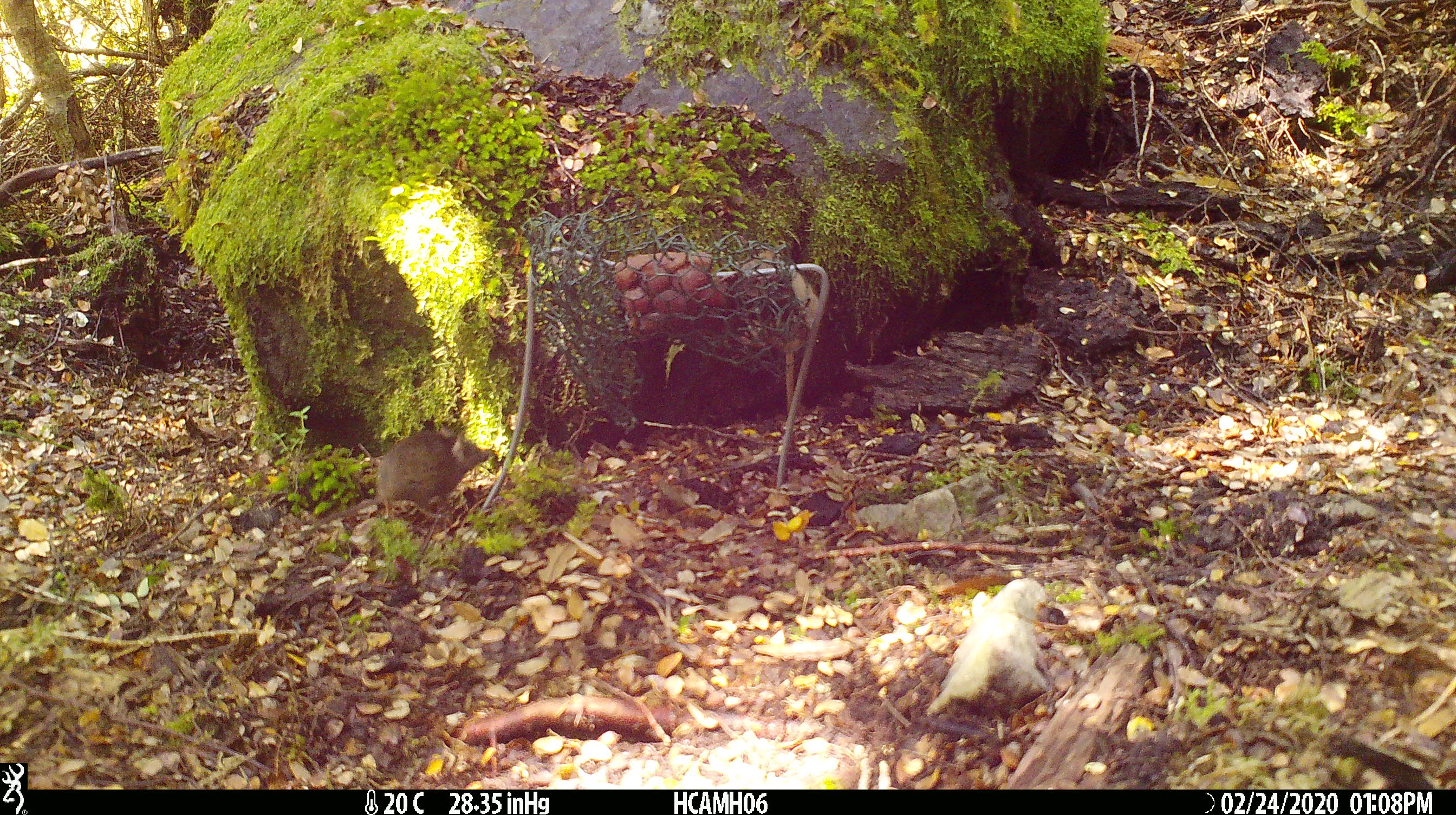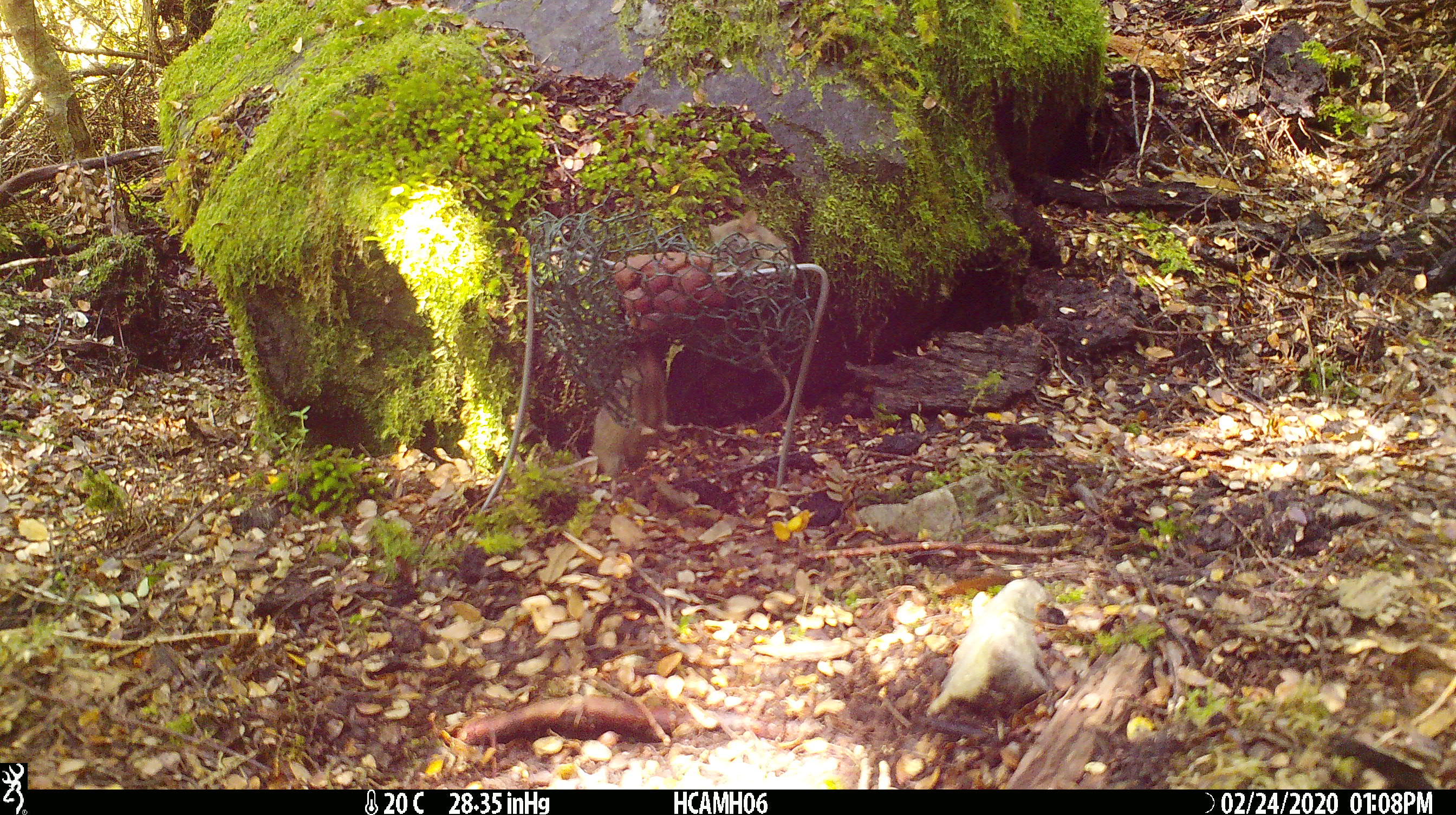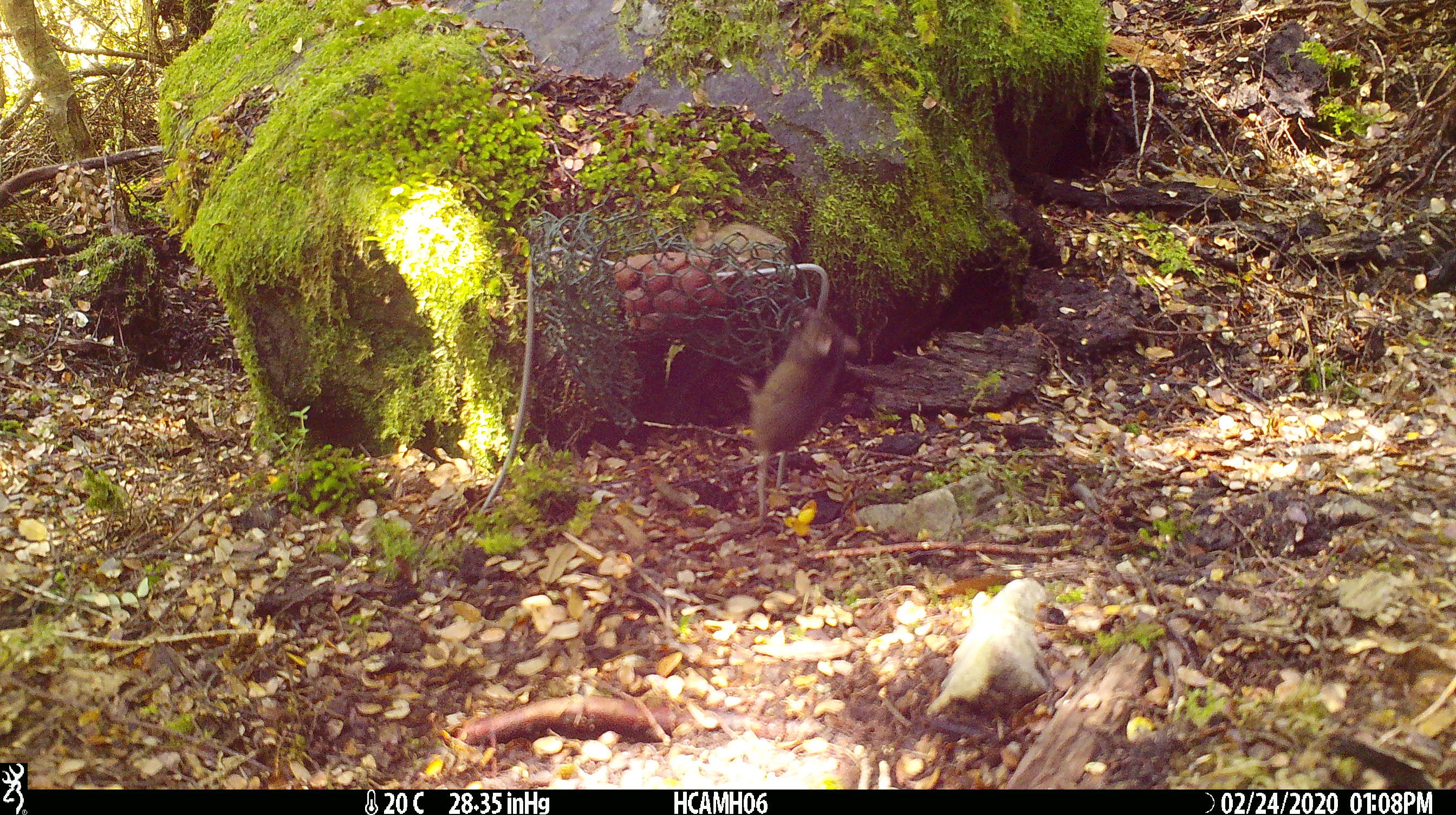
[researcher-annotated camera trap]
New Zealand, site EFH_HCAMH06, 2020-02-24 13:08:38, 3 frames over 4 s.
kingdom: Animalia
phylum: Chordata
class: Mammalia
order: Rodentia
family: Muridae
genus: Mus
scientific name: Mus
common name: mouse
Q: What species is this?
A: Mouse (Mus).